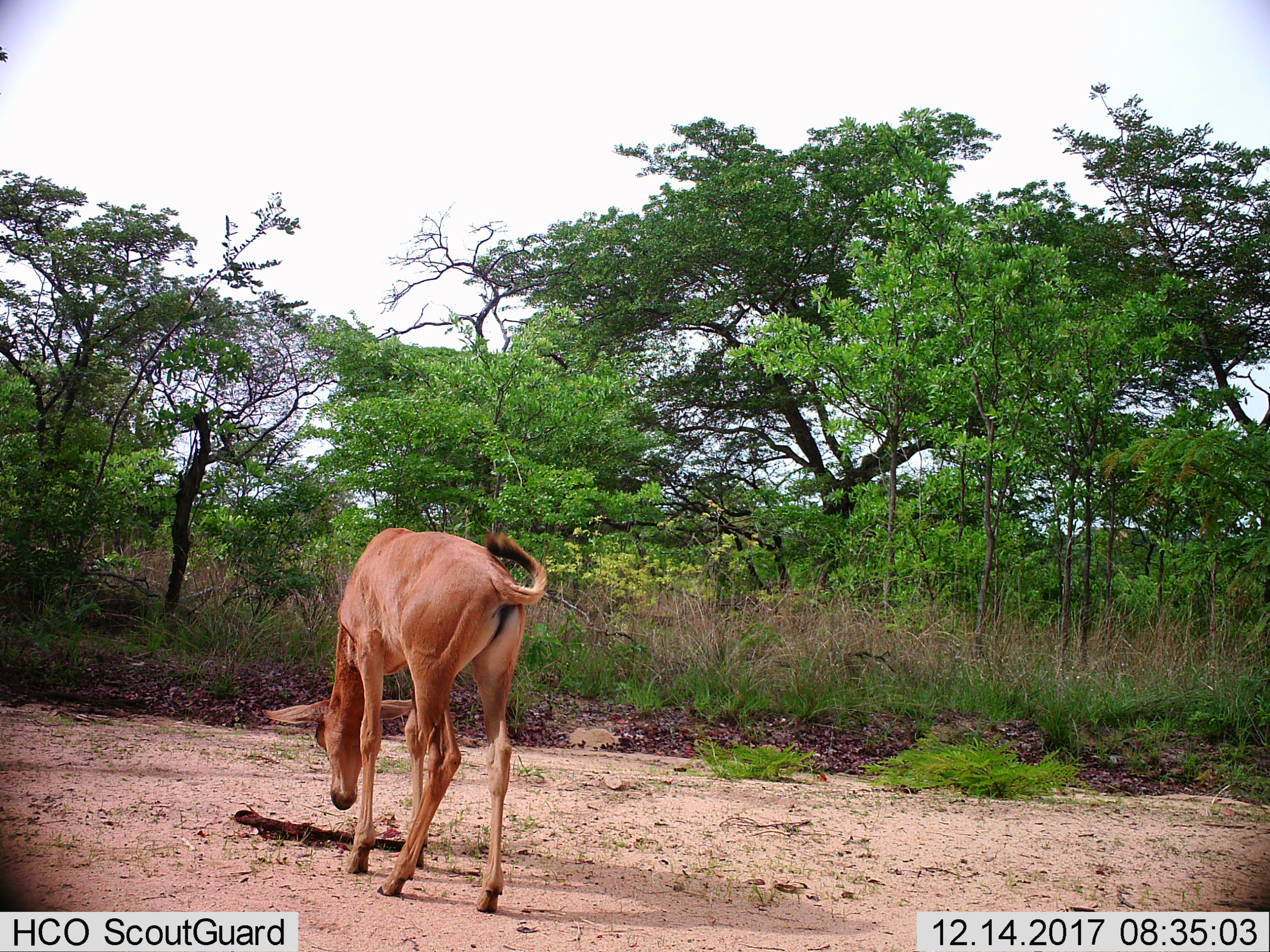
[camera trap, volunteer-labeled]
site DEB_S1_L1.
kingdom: Animalia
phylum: Chordata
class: Mammalia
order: Artiodactyla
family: Bovidae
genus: Sylvicapra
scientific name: Sylvicapra grimmia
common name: common duiker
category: duikercommongrey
Duikercommongrey (common duiker) (Sylvicapra grimmia), count 1. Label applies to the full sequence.